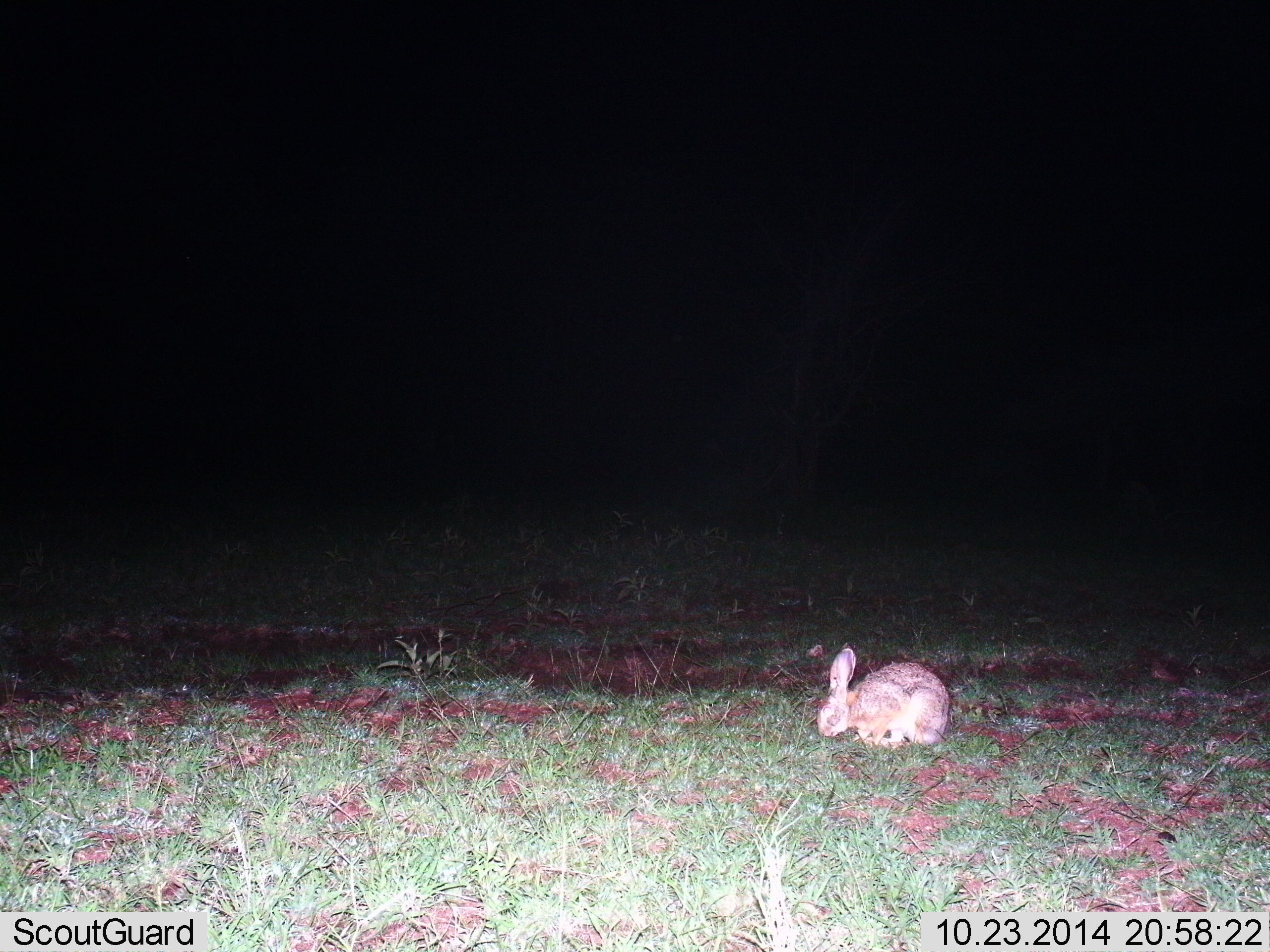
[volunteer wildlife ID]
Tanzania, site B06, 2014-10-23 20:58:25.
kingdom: Animalia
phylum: Chordata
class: Mammalia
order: Lagomorpha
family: Leporidae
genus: Lepus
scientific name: Lepus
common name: hare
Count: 1.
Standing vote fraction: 9%.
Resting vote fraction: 0%.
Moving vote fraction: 0%.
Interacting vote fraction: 0%.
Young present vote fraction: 0%.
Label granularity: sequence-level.